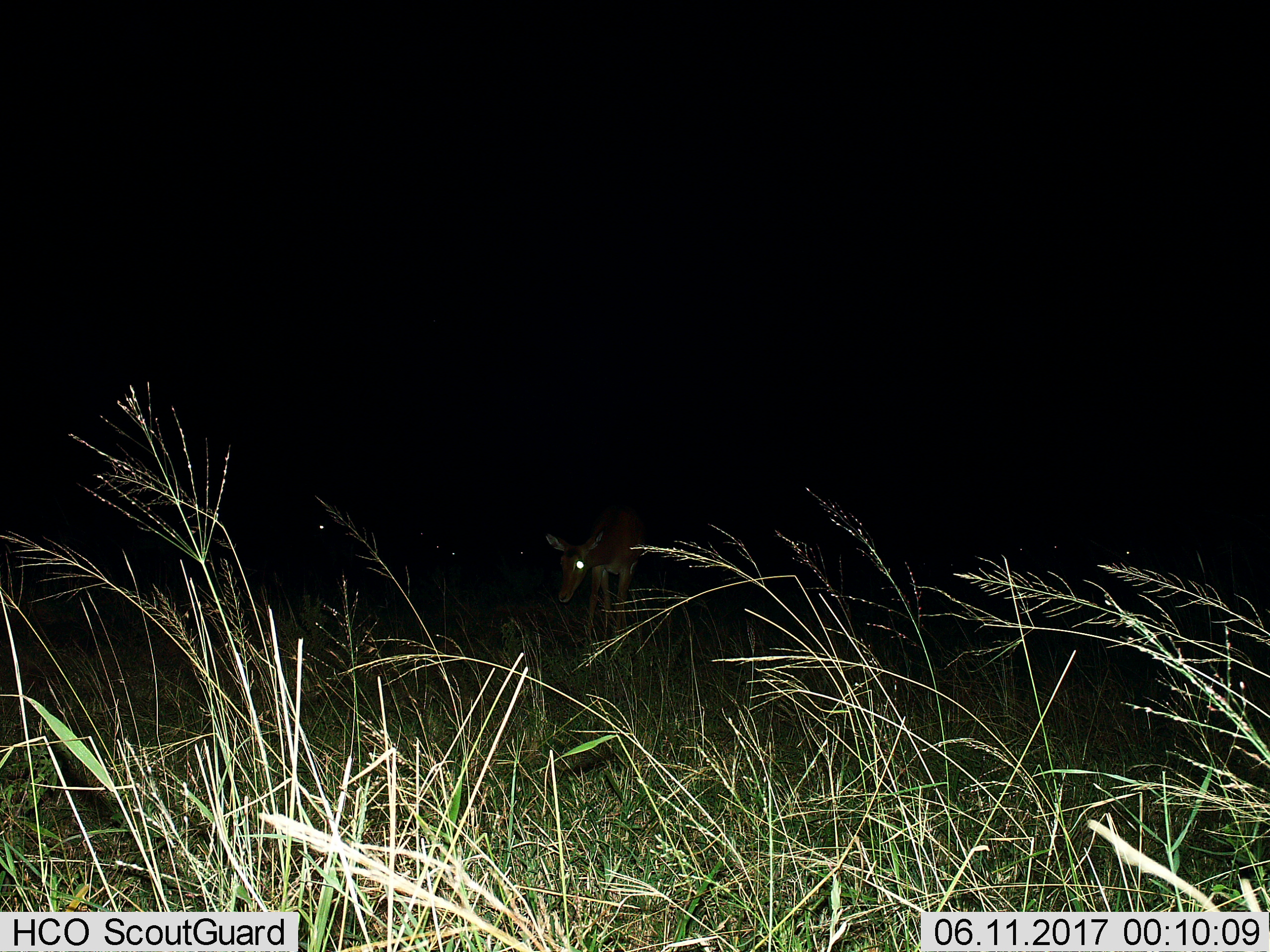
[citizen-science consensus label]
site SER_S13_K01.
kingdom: Animalia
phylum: Chordata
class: Mammalia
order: Artiodactyla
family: Bovidae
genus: Aepyceros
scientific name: Aepyceros melampus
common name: impala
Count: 1.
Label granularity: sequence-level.